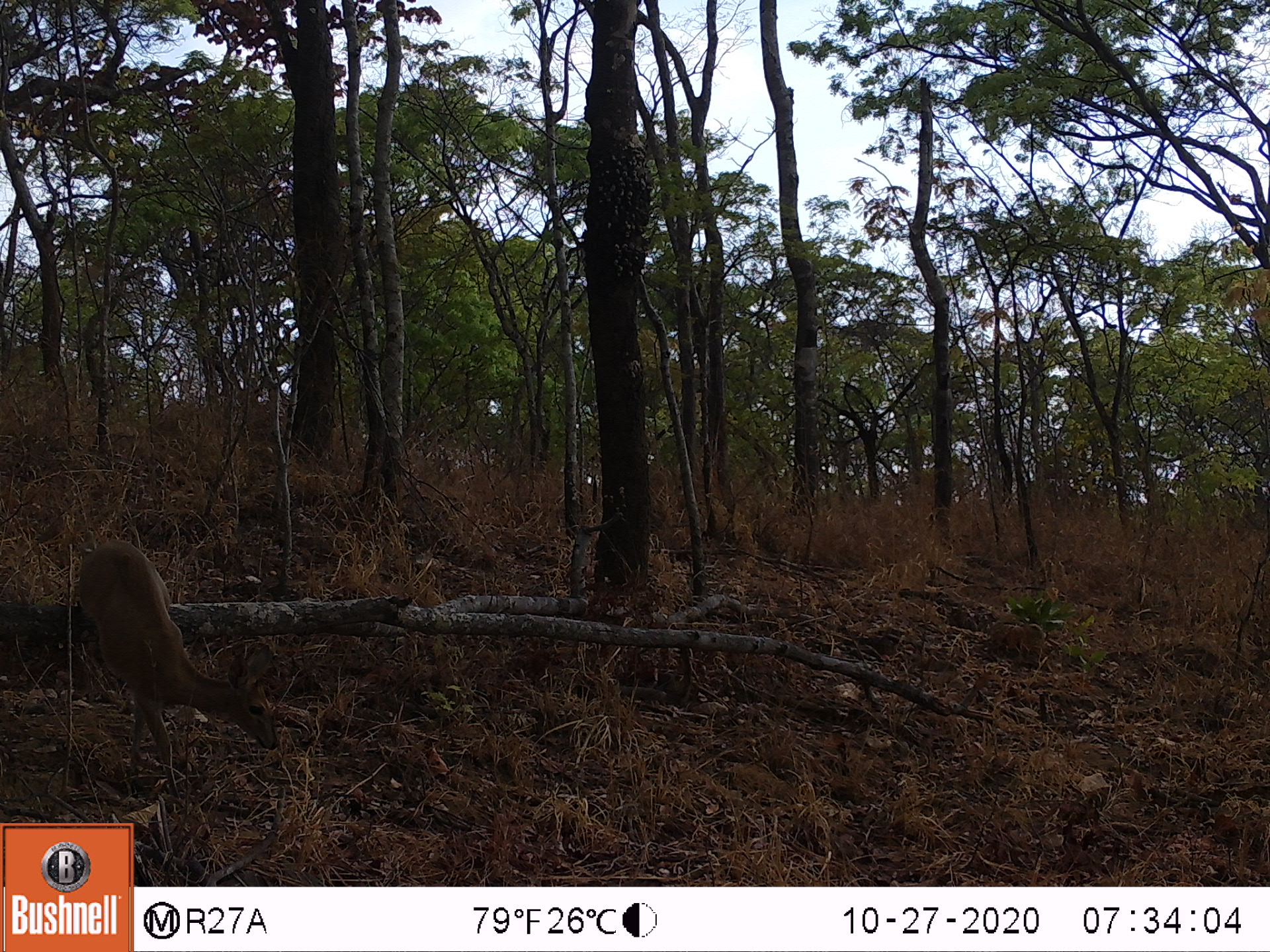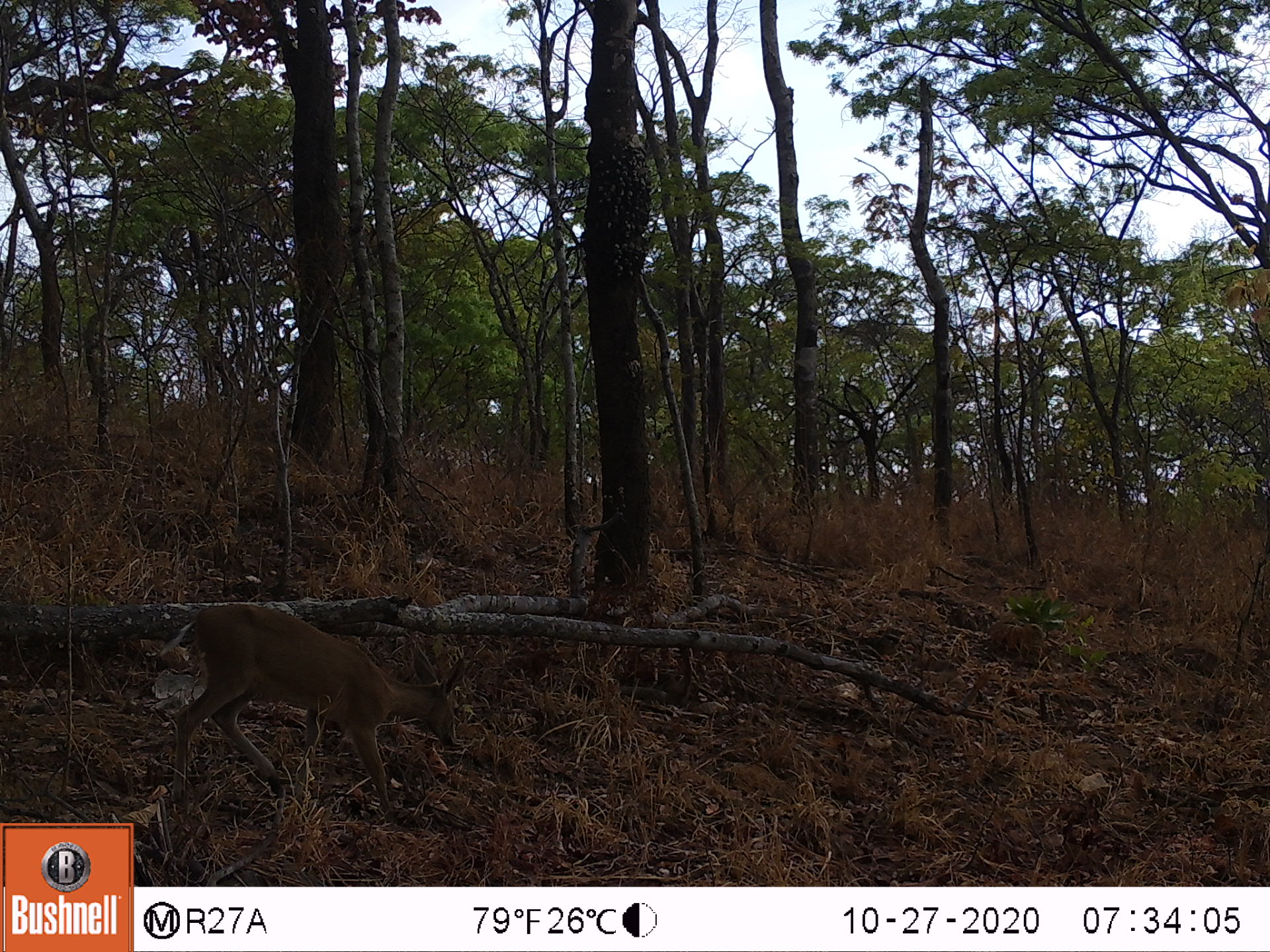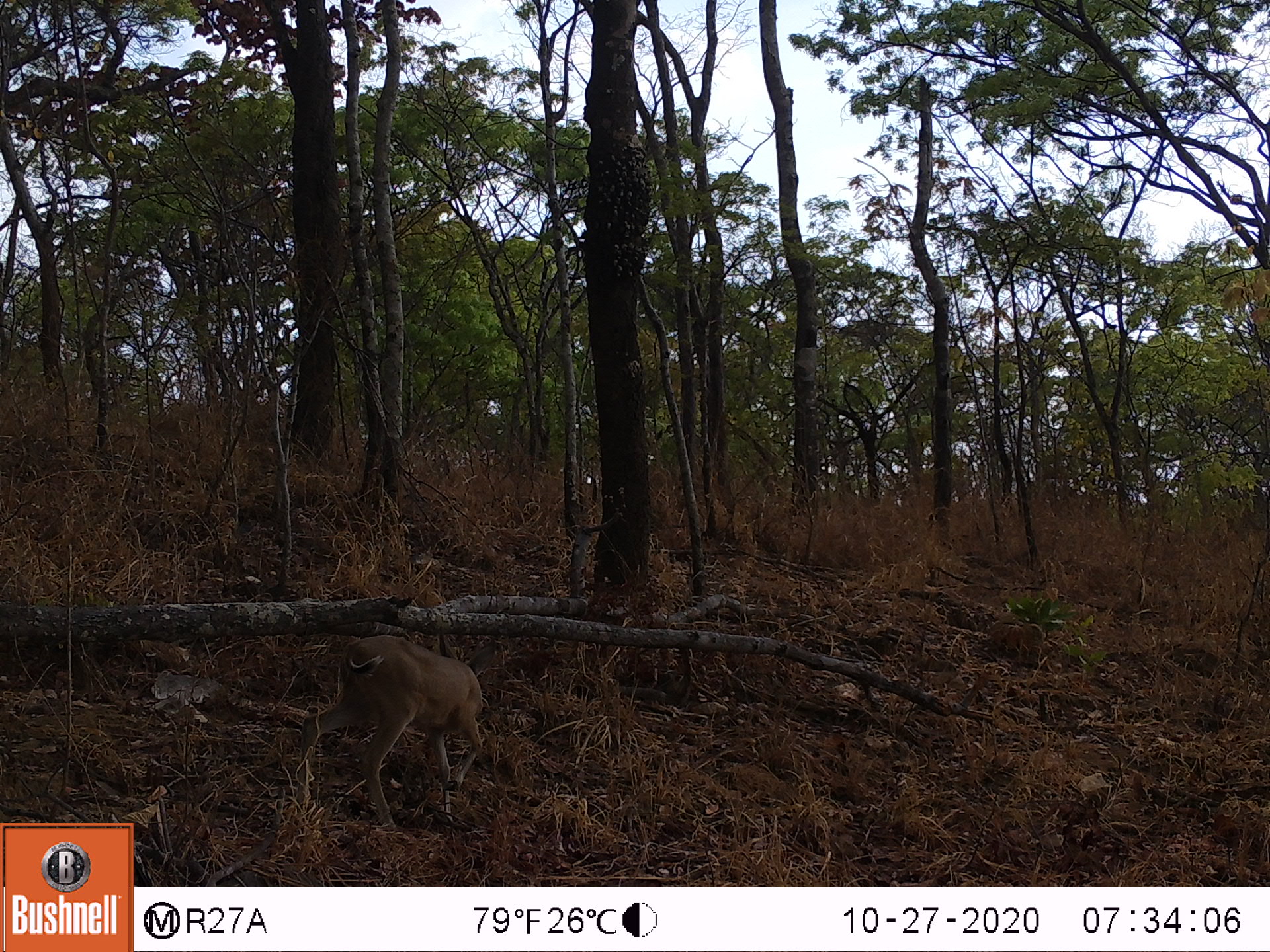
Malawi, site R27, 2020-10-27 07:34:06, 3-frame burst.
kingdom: Animalia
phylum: Chordata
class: Mammalia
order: Artiodactyla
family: Bovidae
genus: Sylvicapra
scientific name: Sylvicapra grimmia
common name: common duiker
Common duiker (Sylvicapra grimmia), count 1.